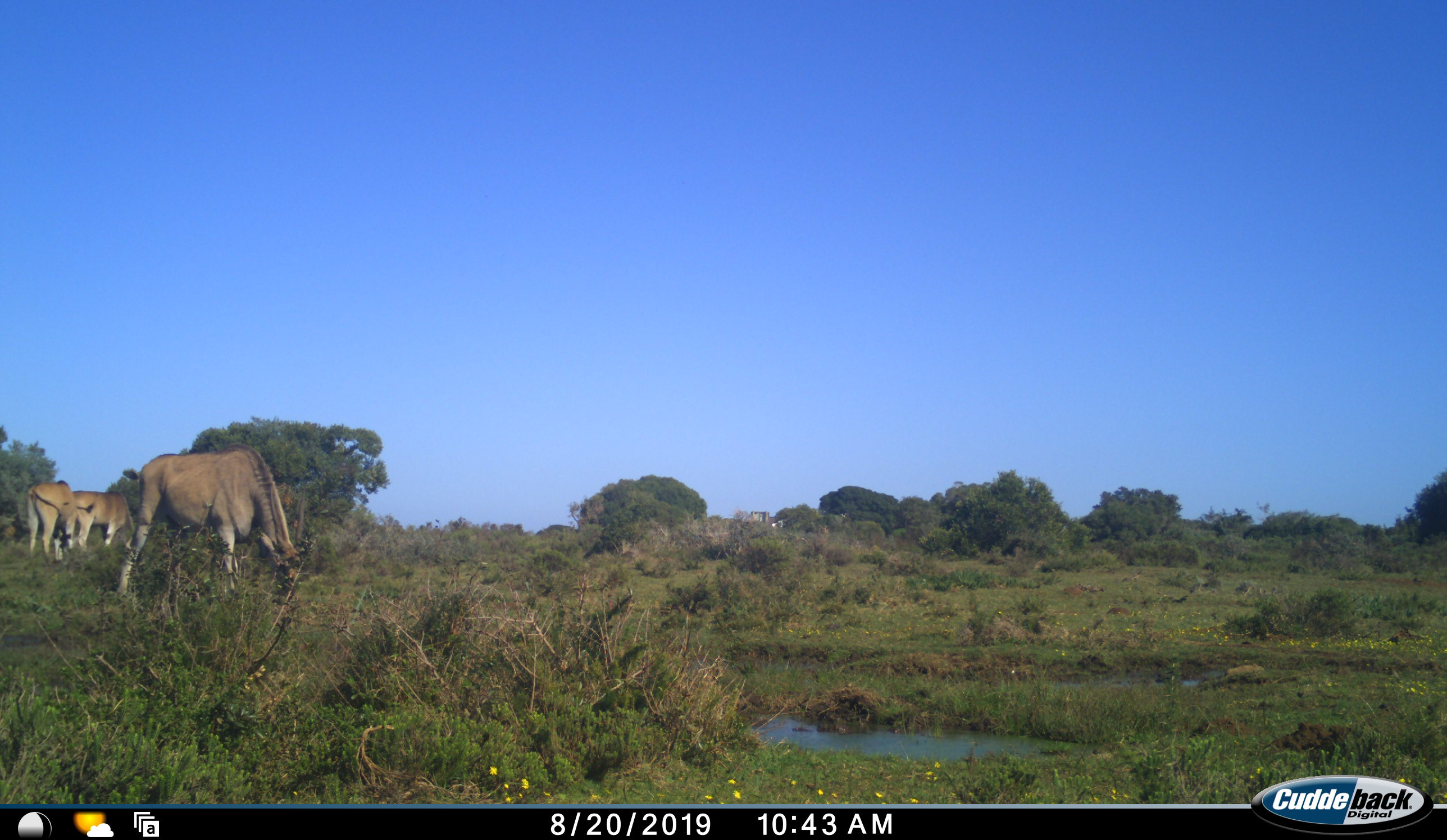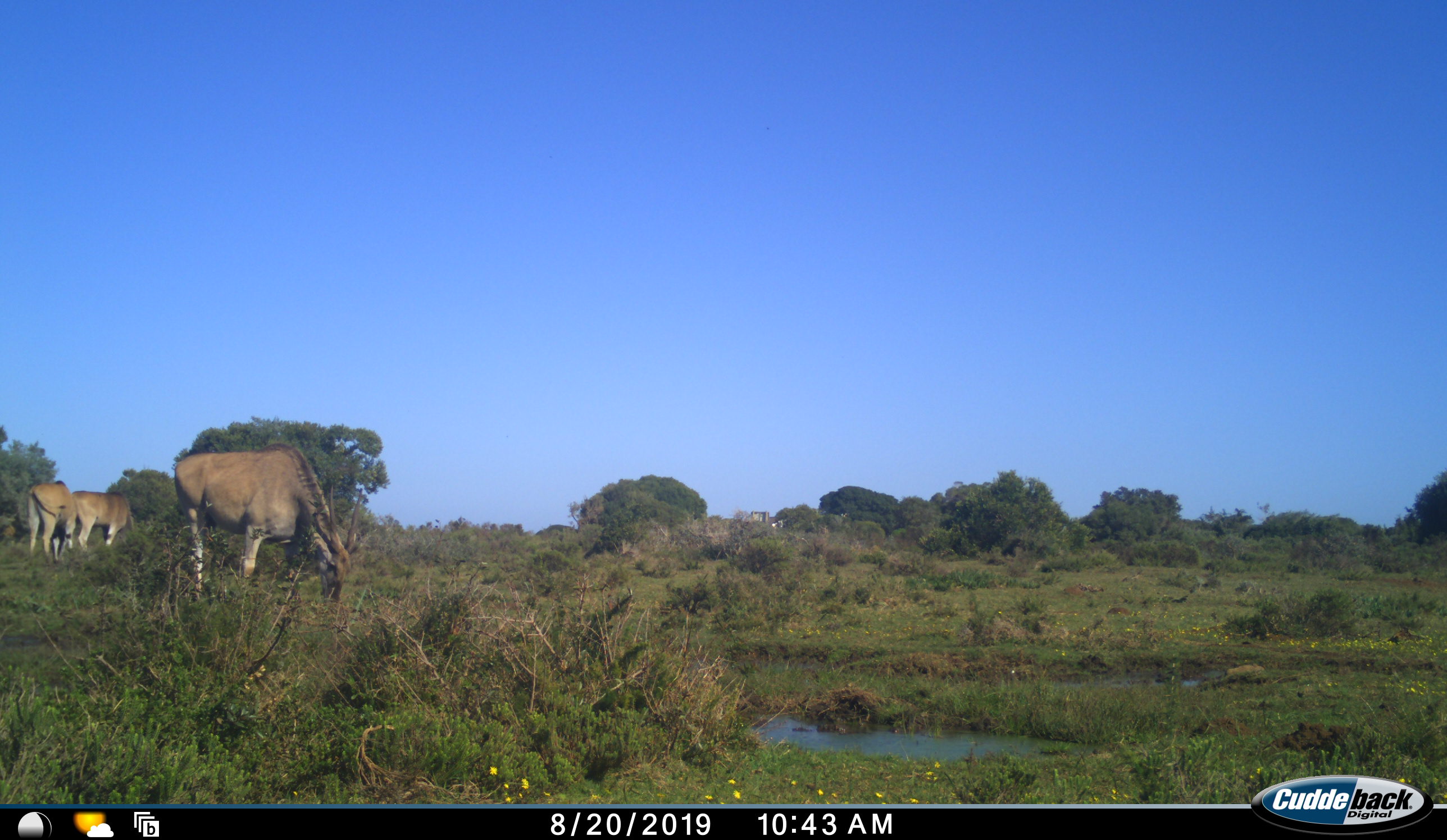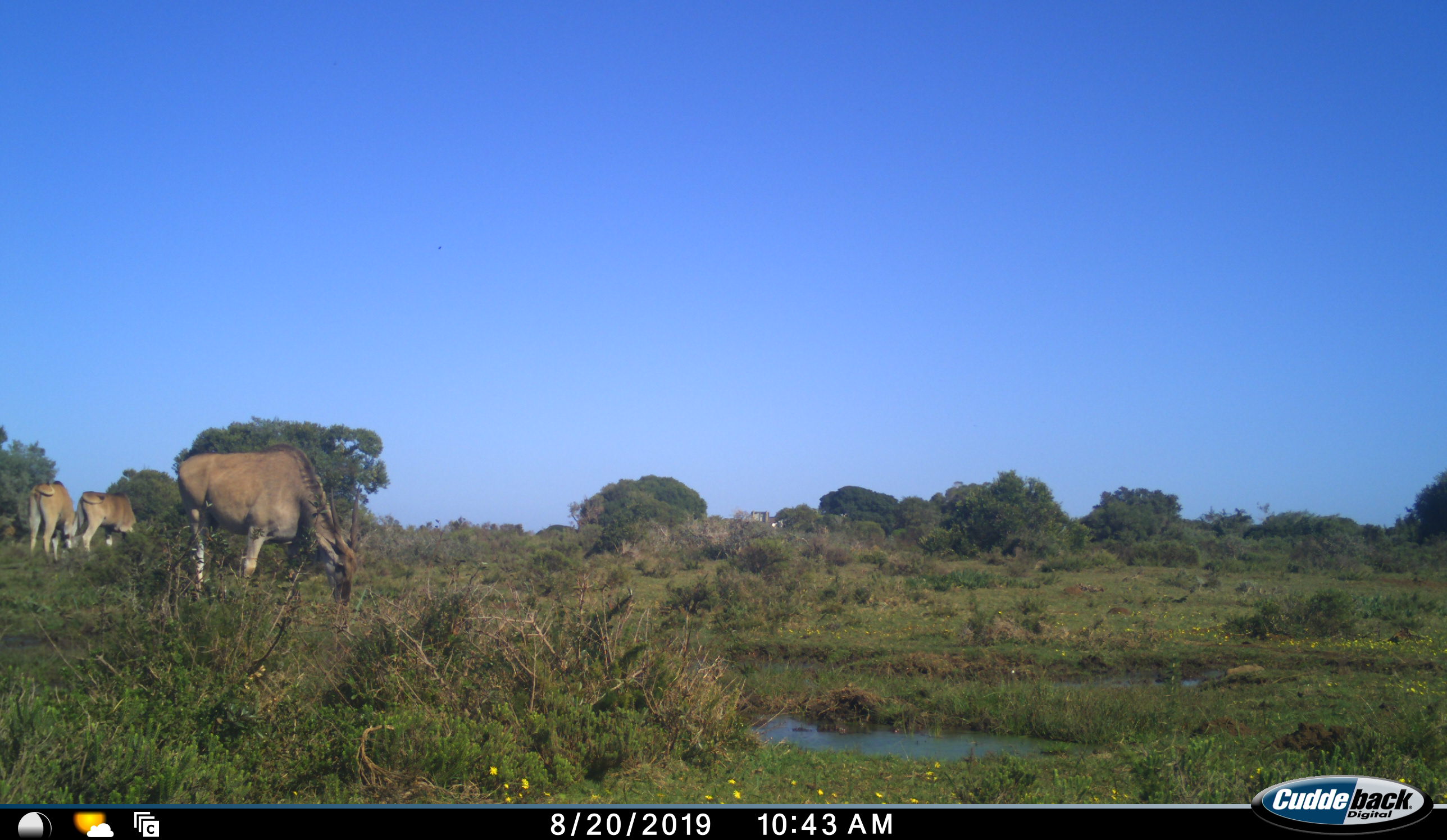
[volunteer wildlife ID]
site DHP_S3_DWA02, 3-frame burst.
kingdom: Animalia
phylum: Chordata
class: Mammalia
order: Artiodactyla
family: Bovidae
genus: Tragelaphus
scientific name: Tragelaphus oryx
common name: eland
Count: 3.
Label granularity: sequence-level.